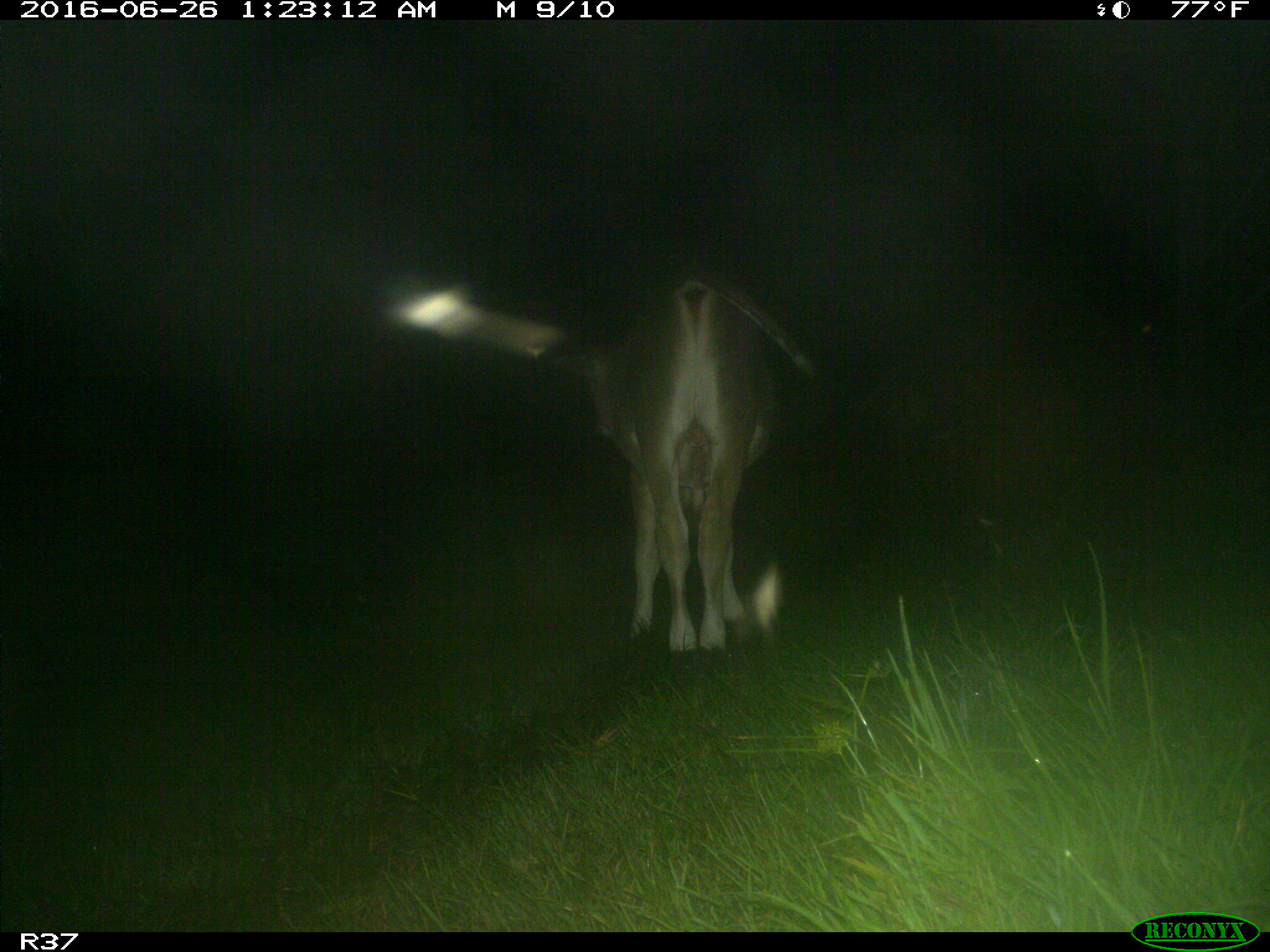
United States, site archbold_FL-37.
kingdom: Animalia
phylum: Chordata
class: Mammalia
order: Artiodactyla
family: Bovidae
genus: Bos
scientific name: Bos taurus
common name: domestic cow